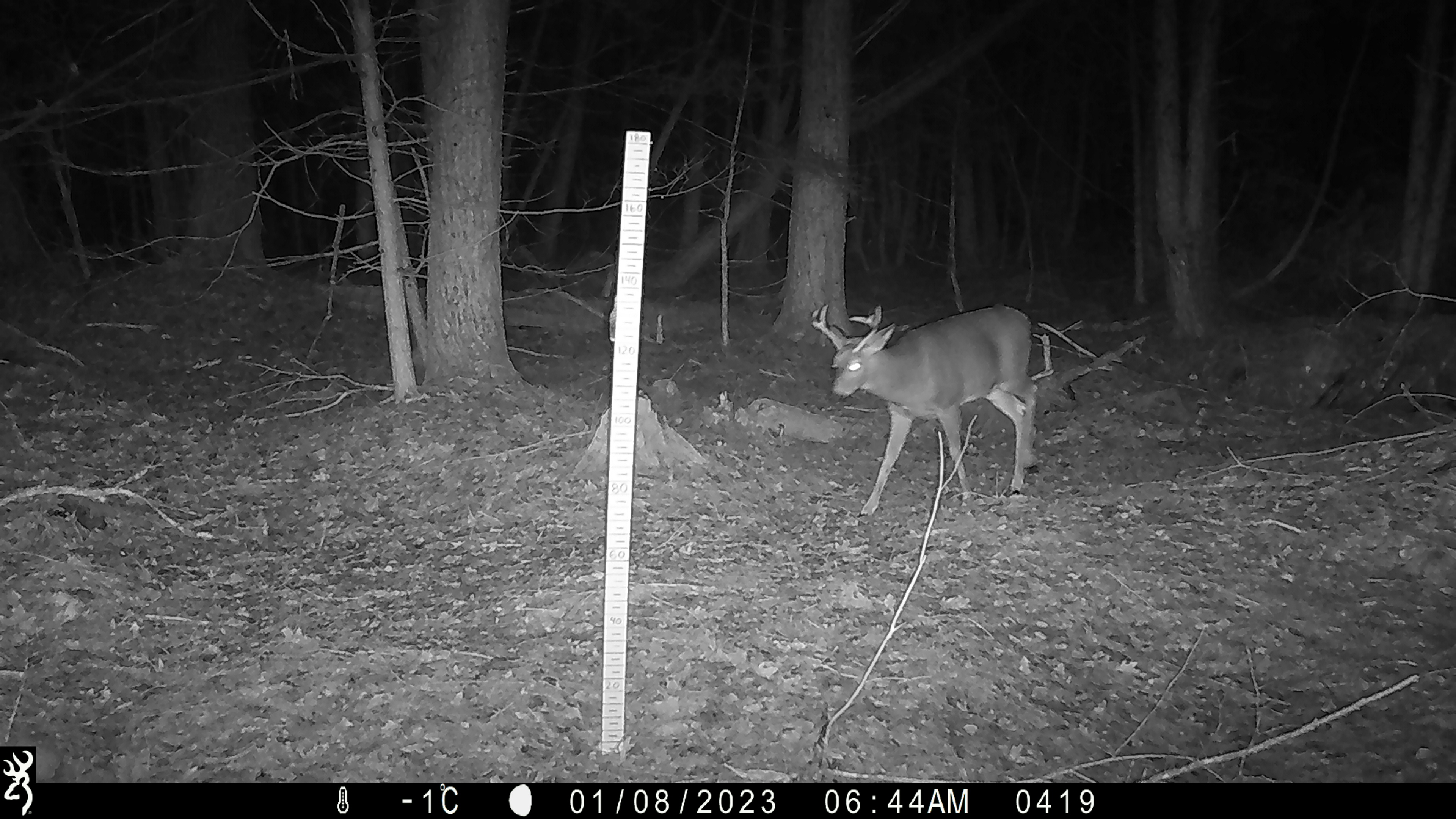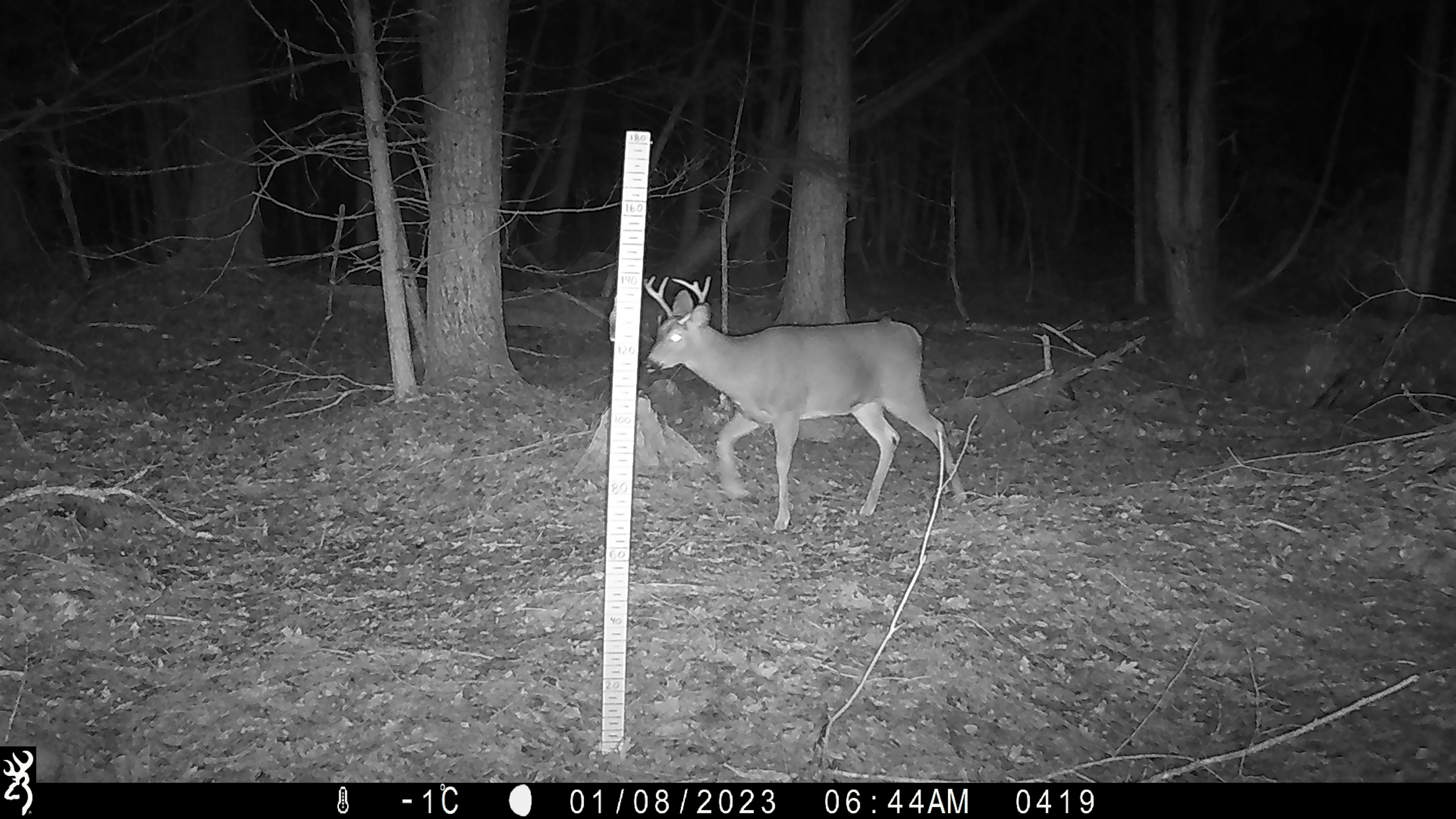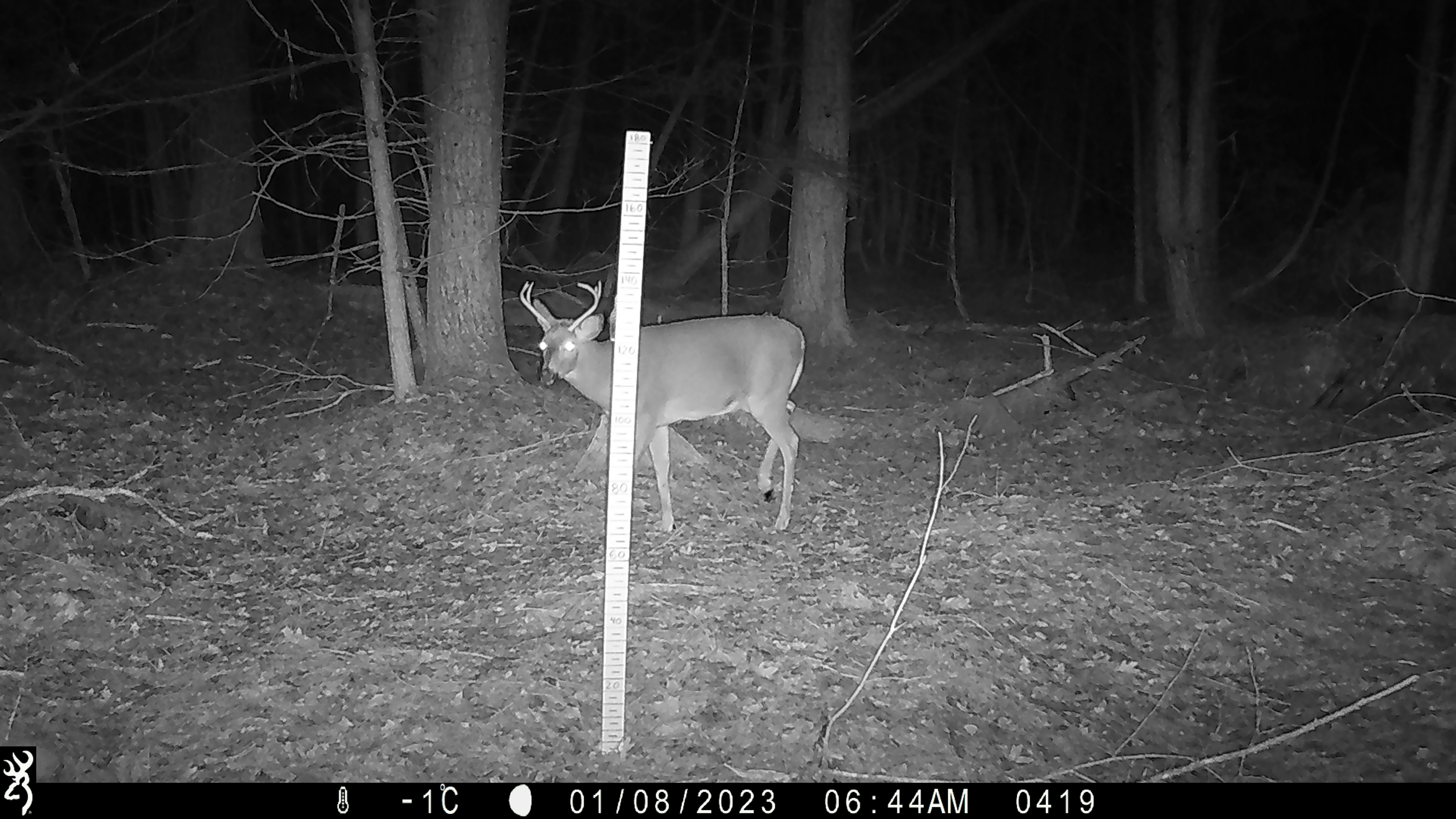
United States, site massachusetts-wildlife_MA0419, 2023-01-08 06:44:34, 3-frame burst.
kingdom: Animalia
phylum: Chordata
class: Mammalia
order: Artiodactyla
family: Cervidae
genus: Odocoileus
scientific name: Odocoileus virginianus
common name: white-tailed deer